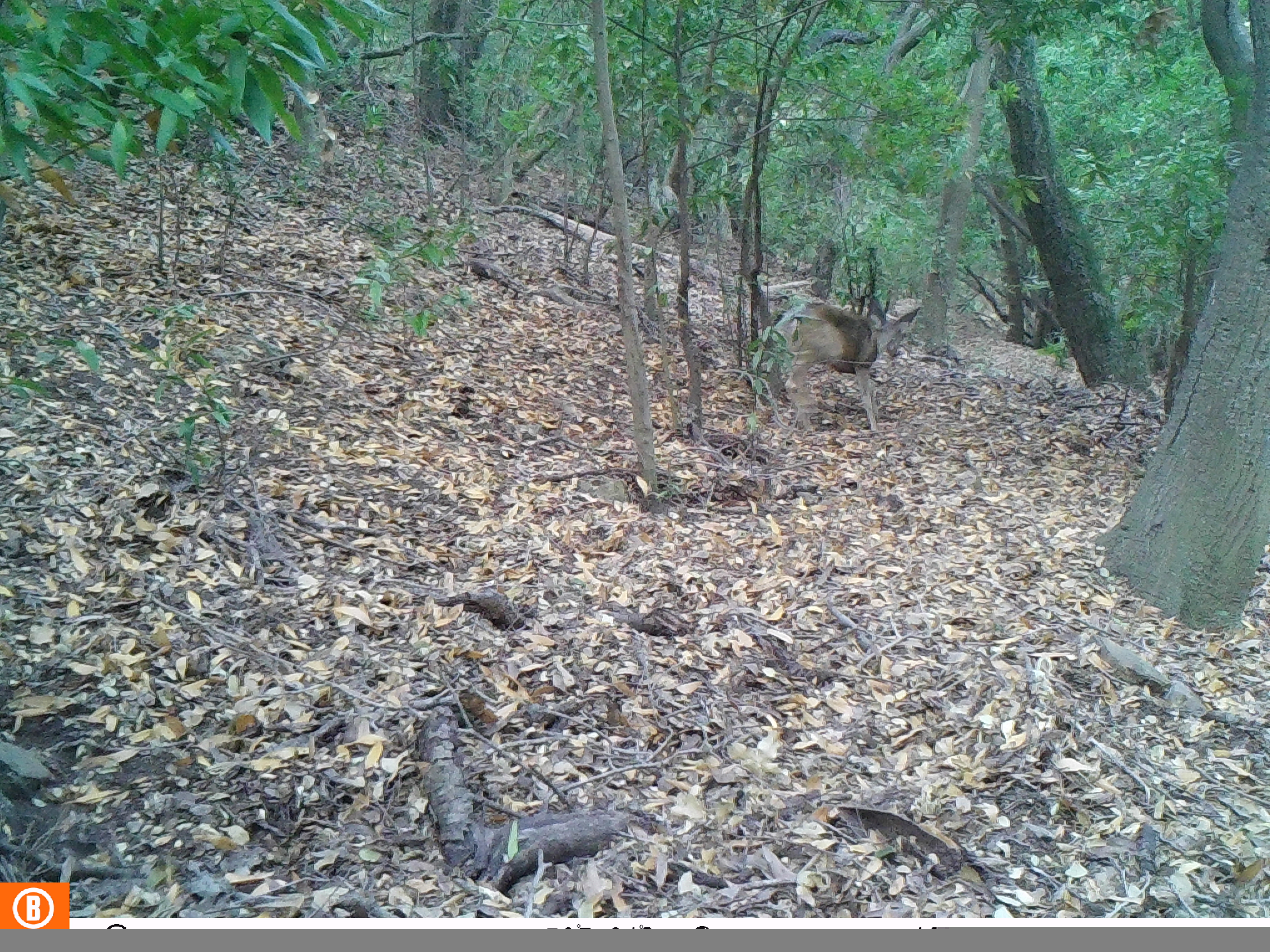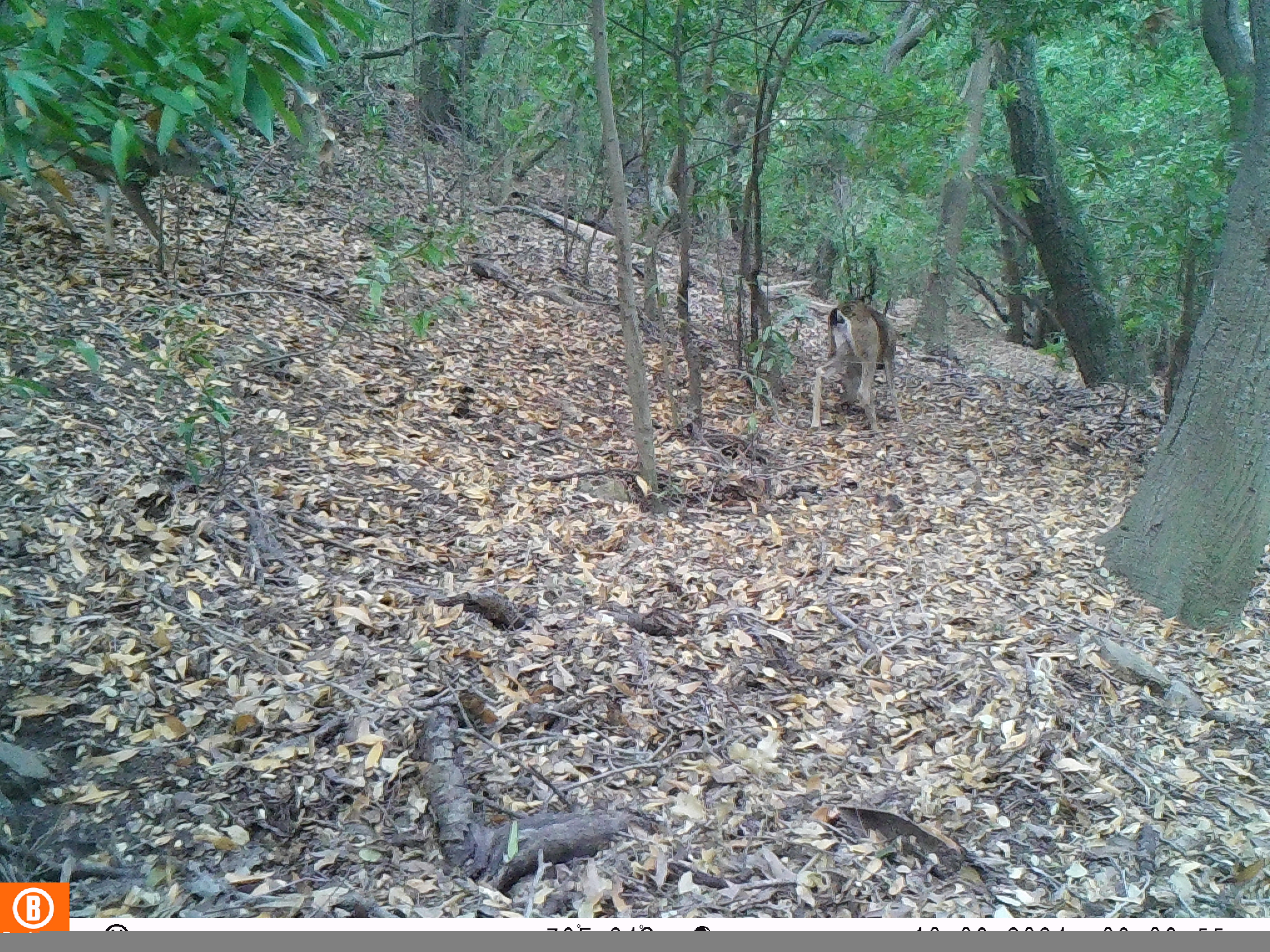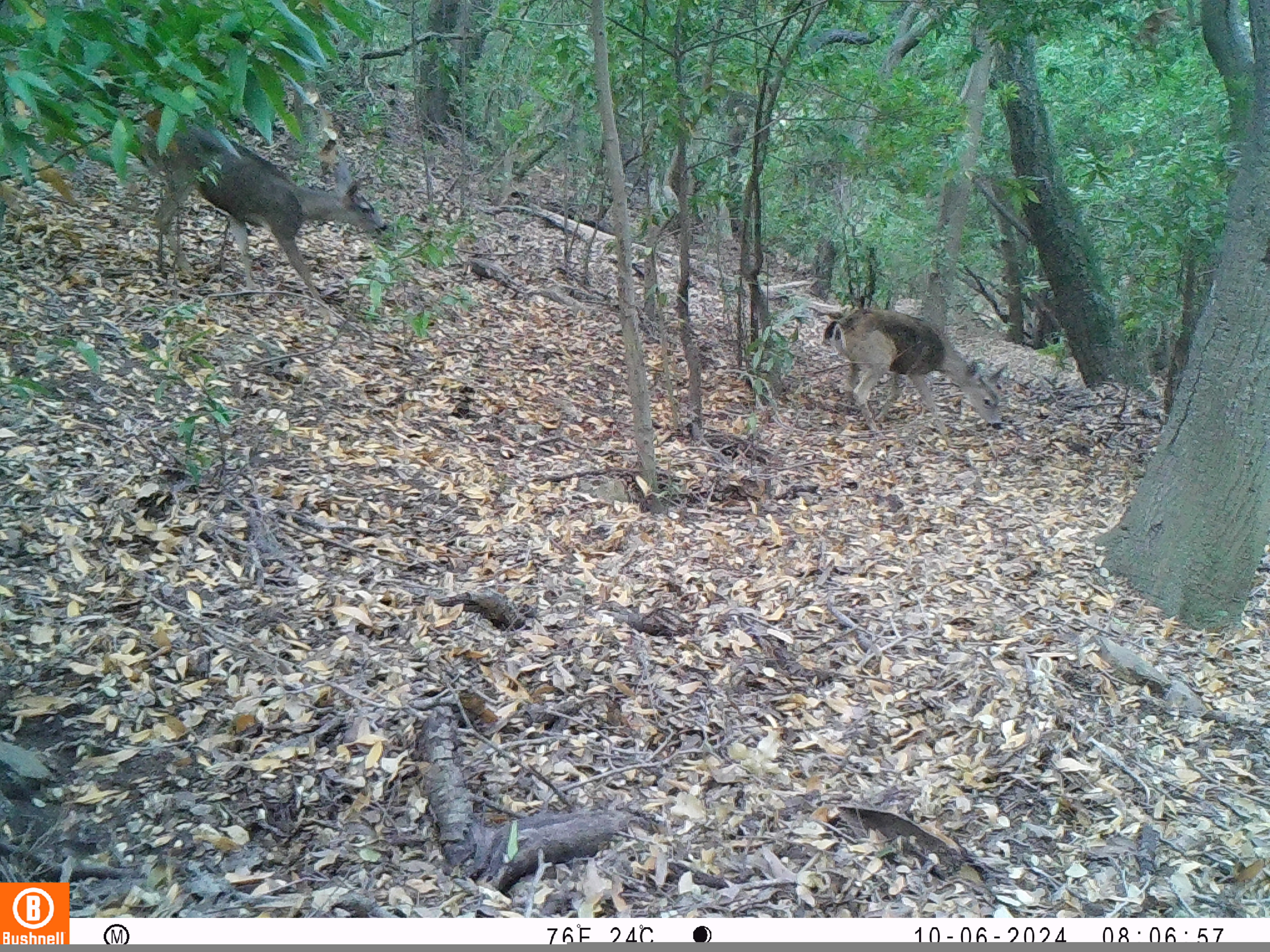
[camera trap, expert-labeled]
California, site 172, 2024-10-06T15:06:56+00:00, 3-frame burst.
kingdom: Animalia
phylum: Chordata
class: Mammalia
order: Artiodactyla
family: Cervidae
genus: Odocoileus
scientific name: Odocoileus hemionus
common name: mule deer